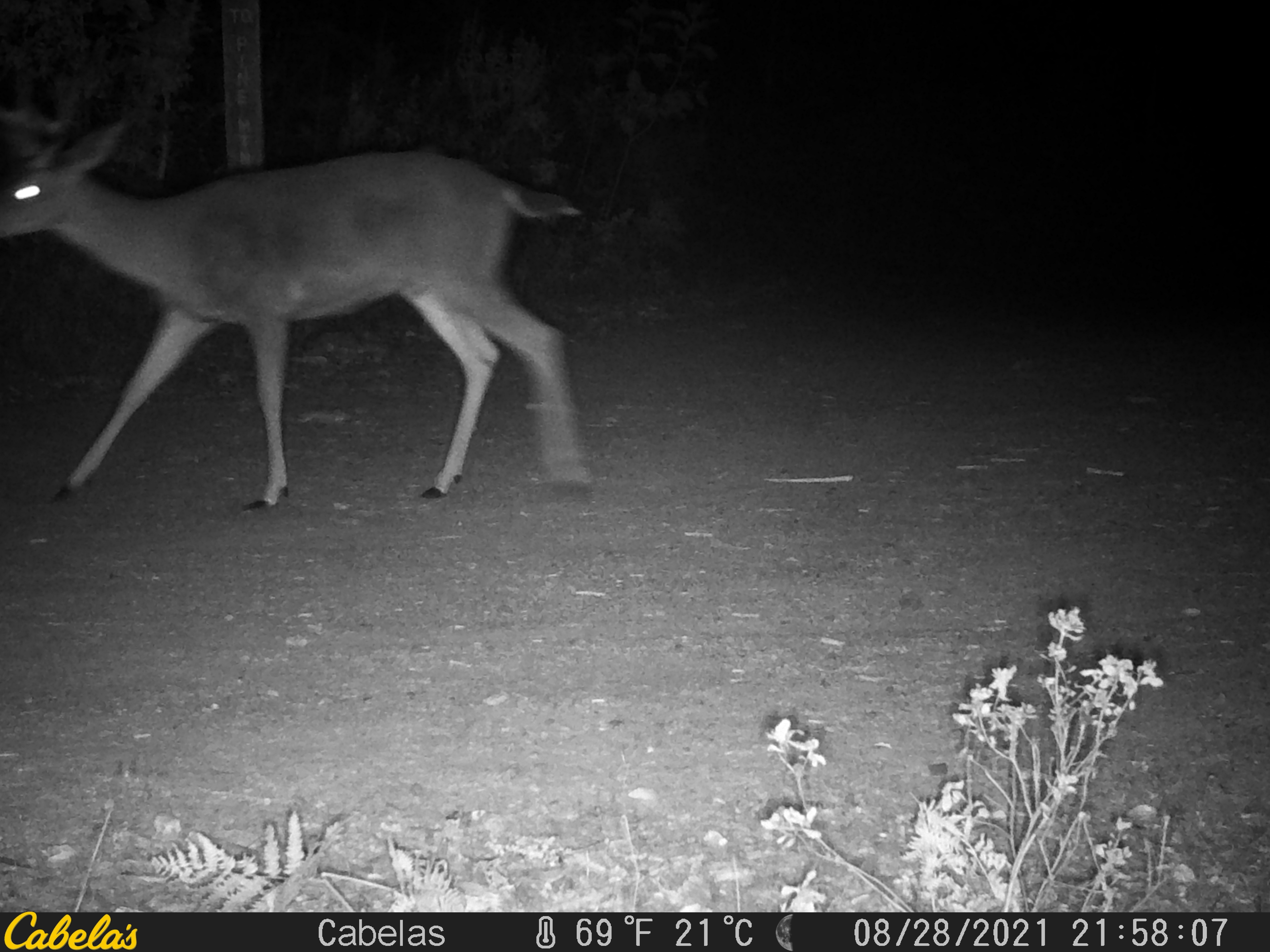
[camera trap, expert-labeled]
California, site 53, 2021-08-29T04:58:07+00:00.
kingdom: Animalia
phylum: Chordata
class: Mammalia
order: Artiodactyla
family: Cervidae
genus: Odocoileus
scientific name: Odocoileus hemionus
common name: mule deer